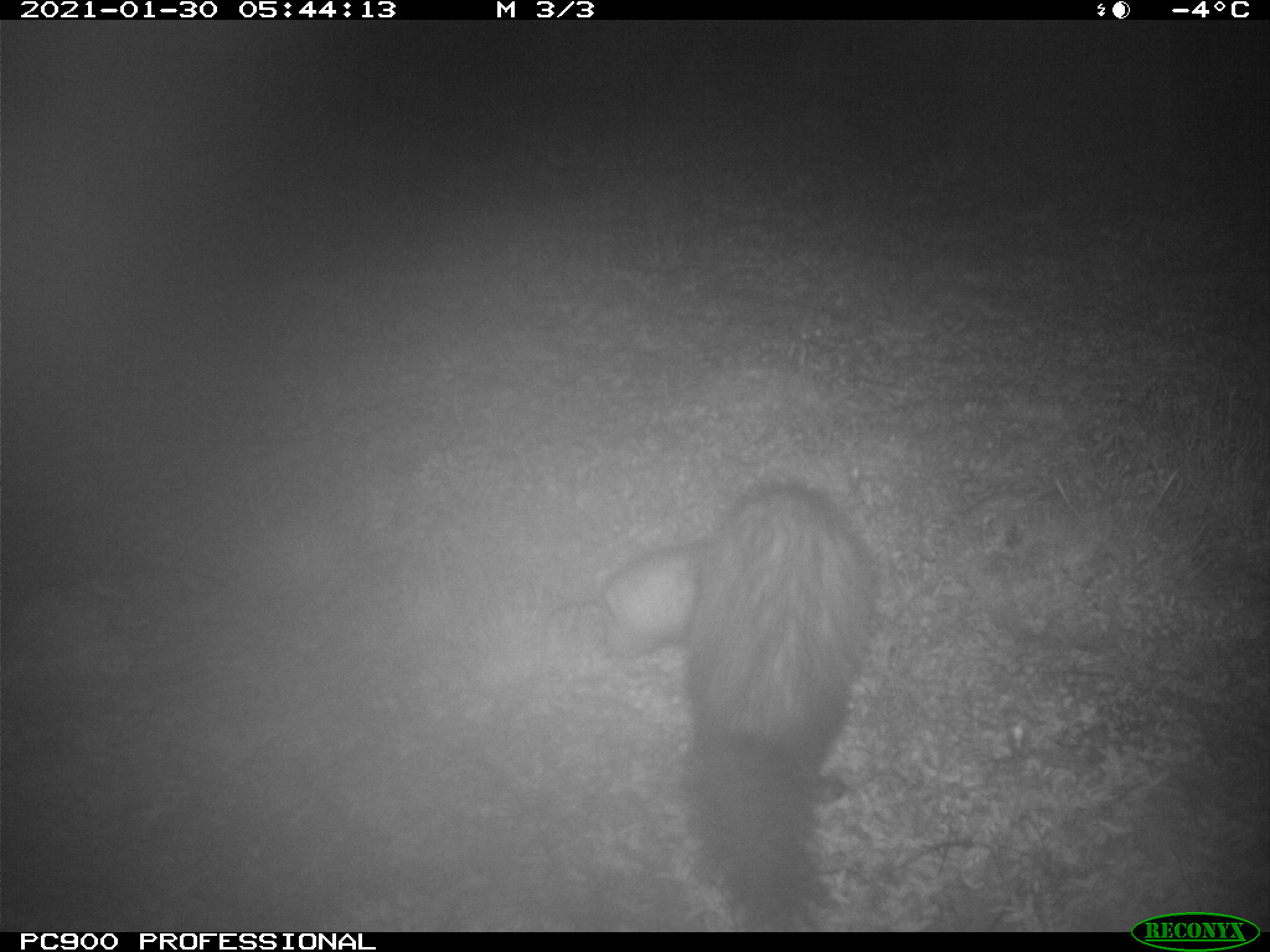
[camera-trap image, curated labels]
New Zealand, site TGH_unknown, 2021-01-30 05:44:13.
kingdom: Animalia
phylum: Chordata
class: Mammalia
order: Carnivora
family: Mustelidae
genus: Mustela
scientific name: Mustela furo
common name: ferret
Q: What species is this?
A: Ferret (Mustela furo).